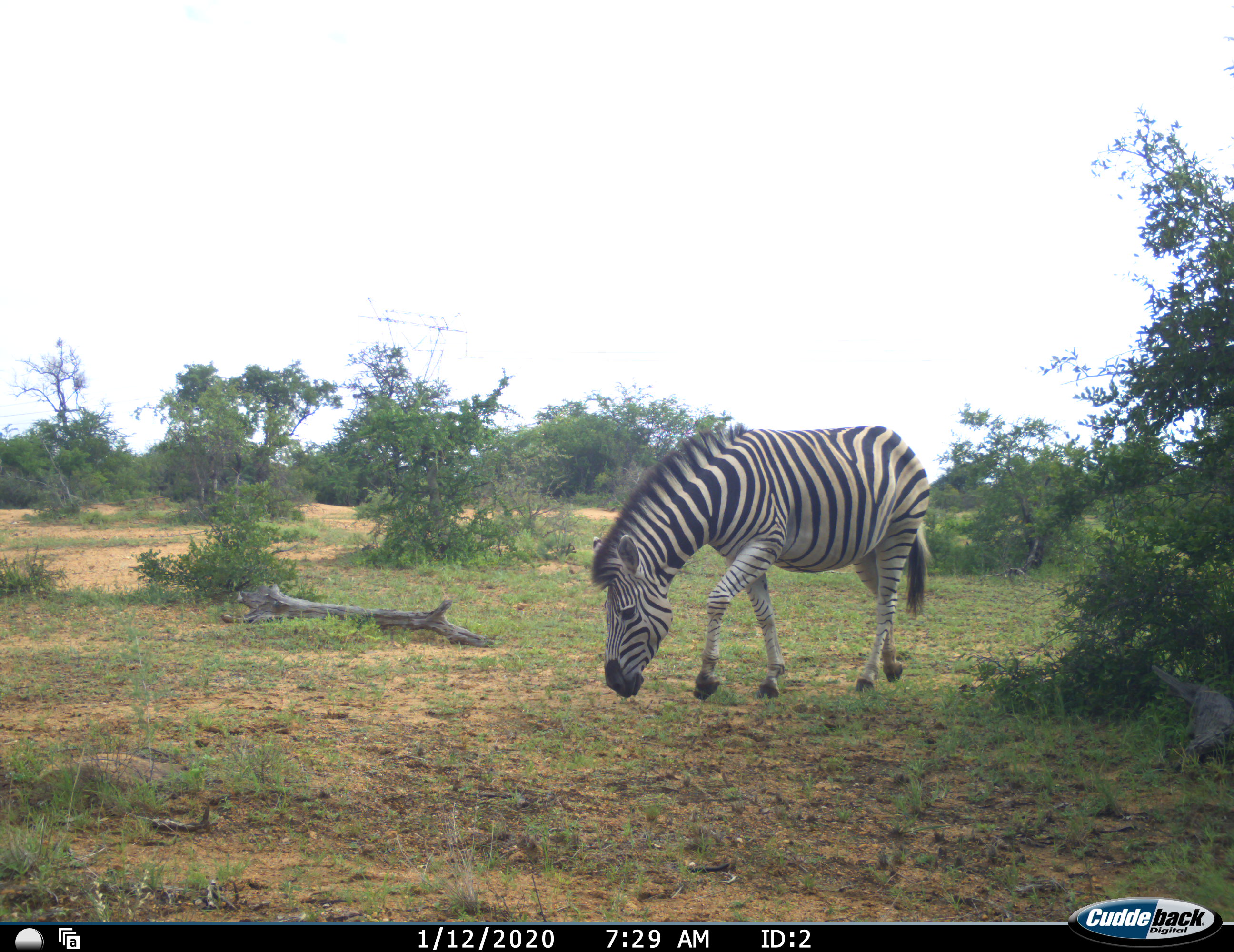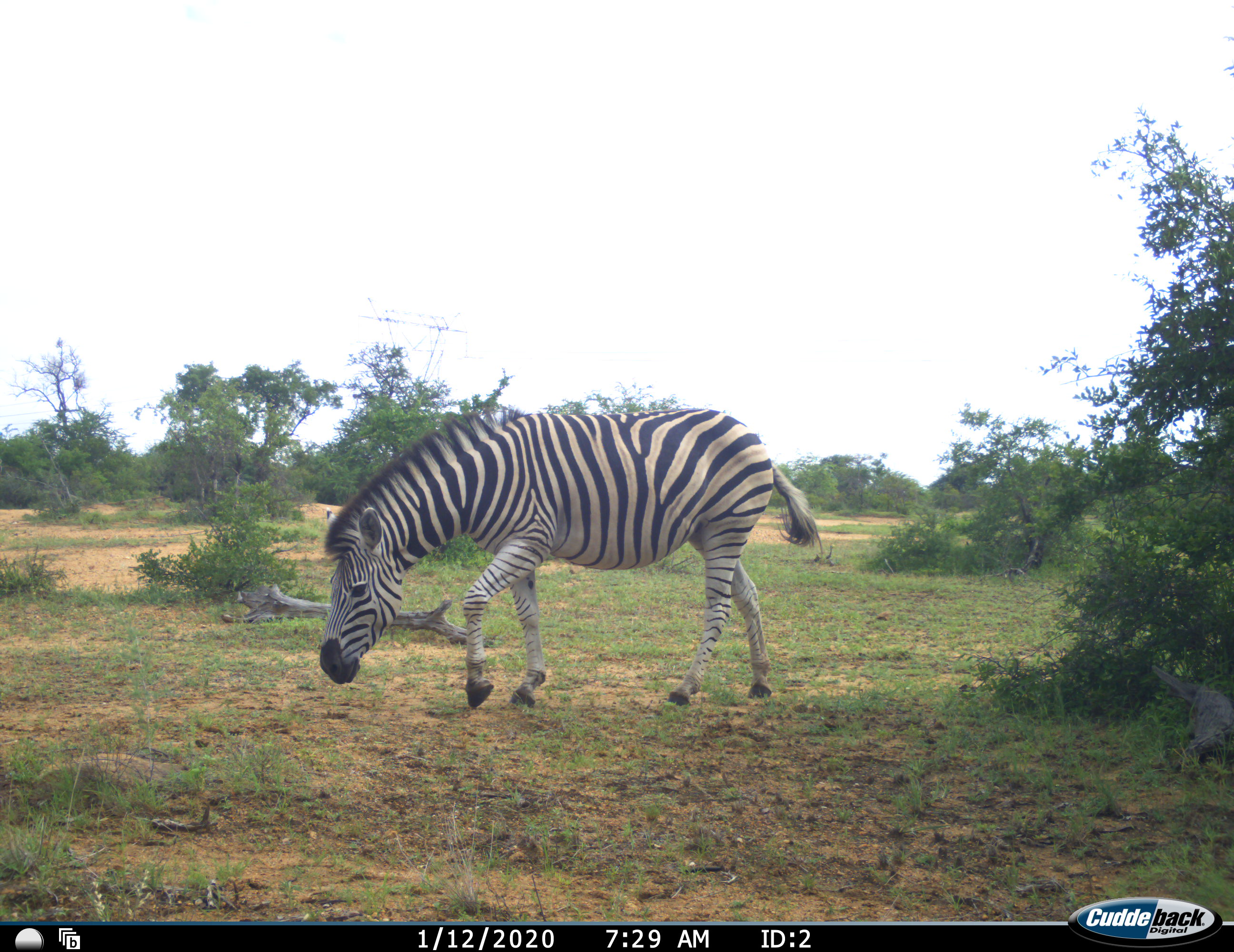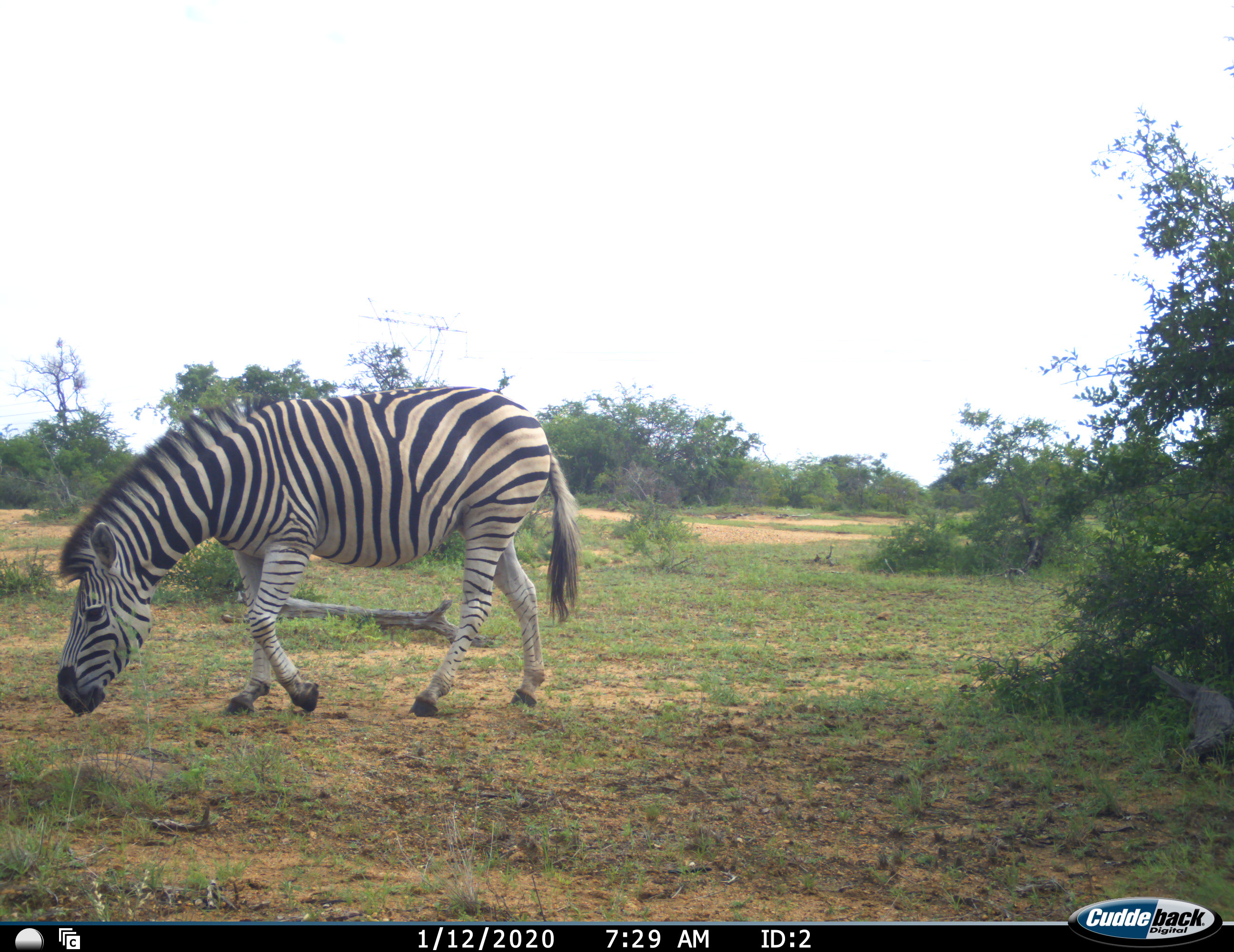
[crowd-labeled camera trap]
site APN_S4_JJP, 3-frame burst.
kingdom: Animalia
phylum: Chordata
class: Mammalia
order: Perissodactyla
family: Equidae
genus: Equus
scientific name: Equus quagga burchellii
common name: burchell's zebra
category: zebraburchells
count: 1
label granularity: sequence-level